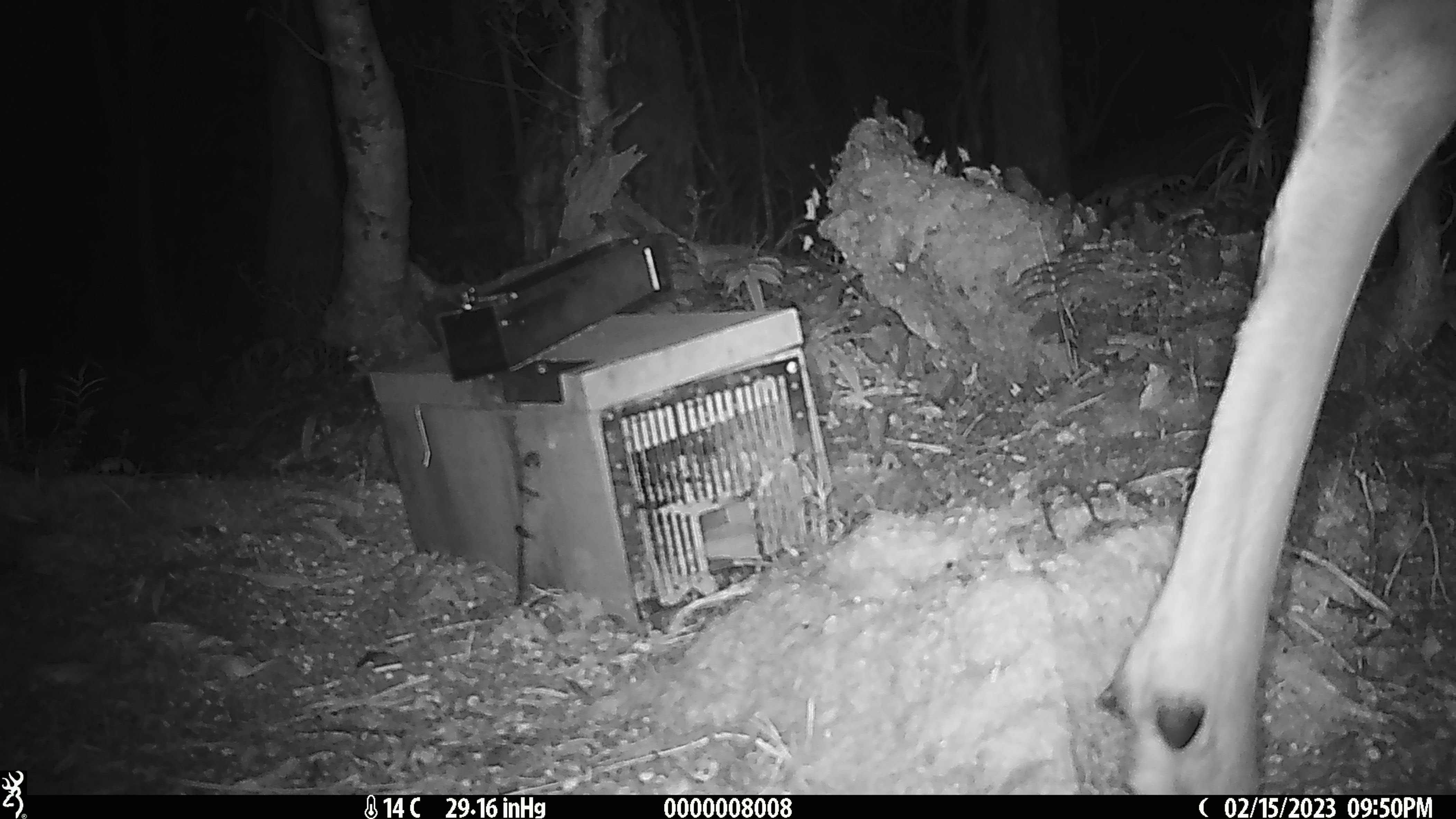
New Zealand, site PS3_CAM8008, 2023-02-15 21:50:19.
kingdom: Animalia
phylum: Chordata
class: Mammalia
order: Artiodactyla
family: Cervidae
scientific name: Cervidae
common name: deer